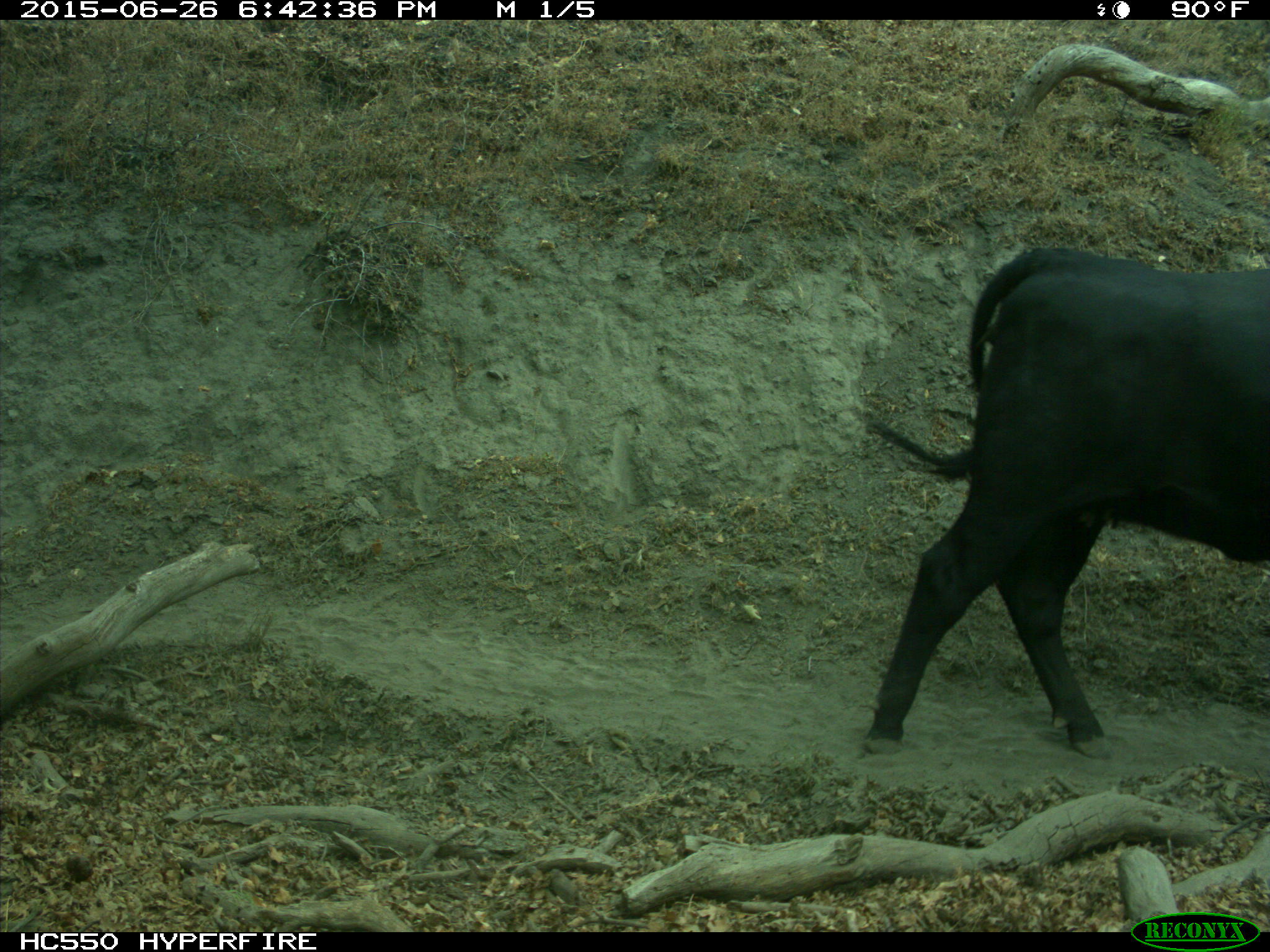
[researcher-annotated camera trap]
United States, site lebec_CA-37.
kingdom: Animalia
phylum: Chordata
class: Mammalia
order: Artiodactyla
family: Bovidae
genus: Bos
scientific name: Bos taurus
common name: domestic cow